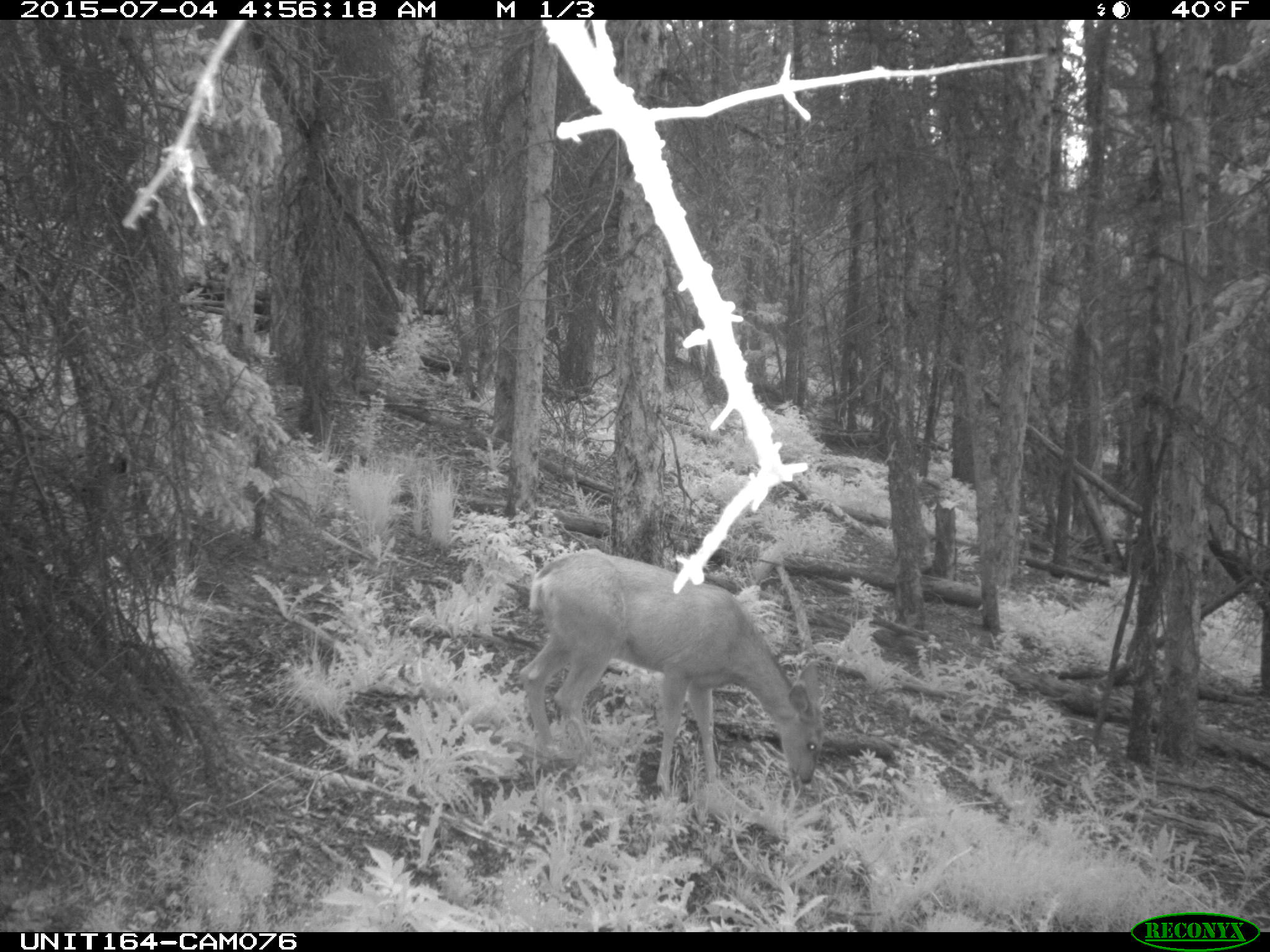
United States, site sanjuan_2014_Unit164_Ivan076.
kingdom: Animalia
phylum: Chordata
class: Mammalia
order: Artiodactyla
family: Cervidae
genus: Odocoileus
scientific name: Odocoileus hemionus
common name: mule deer